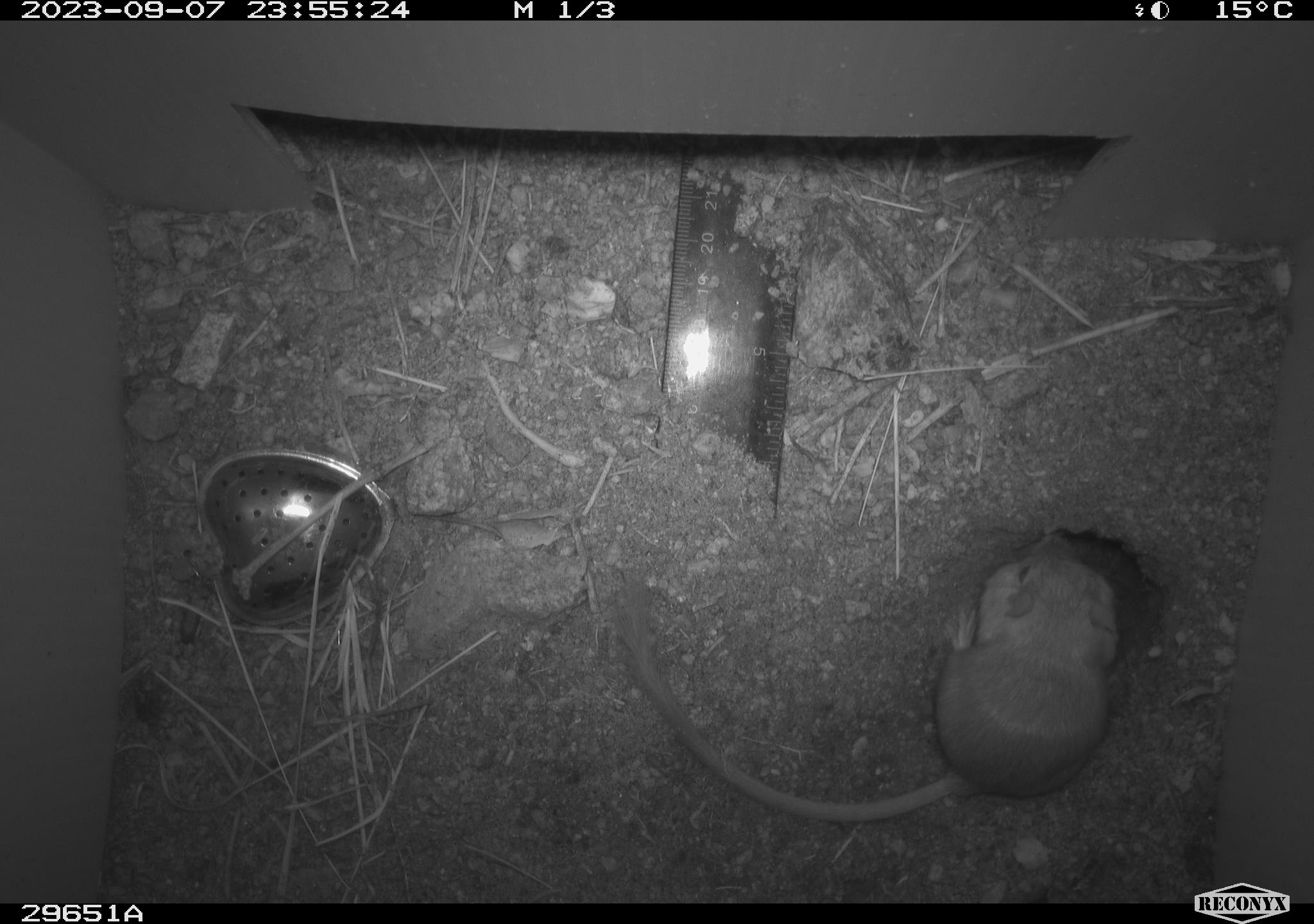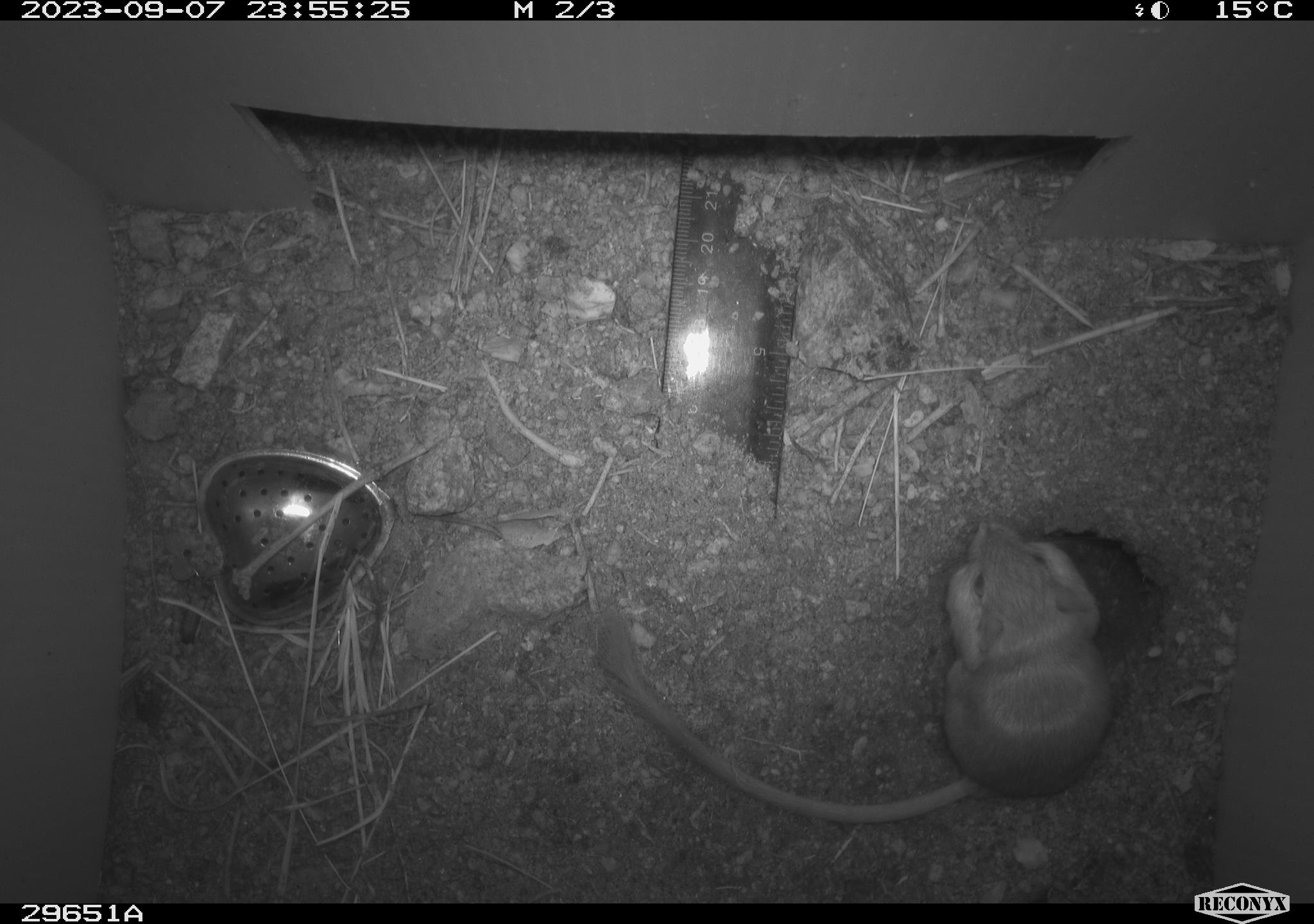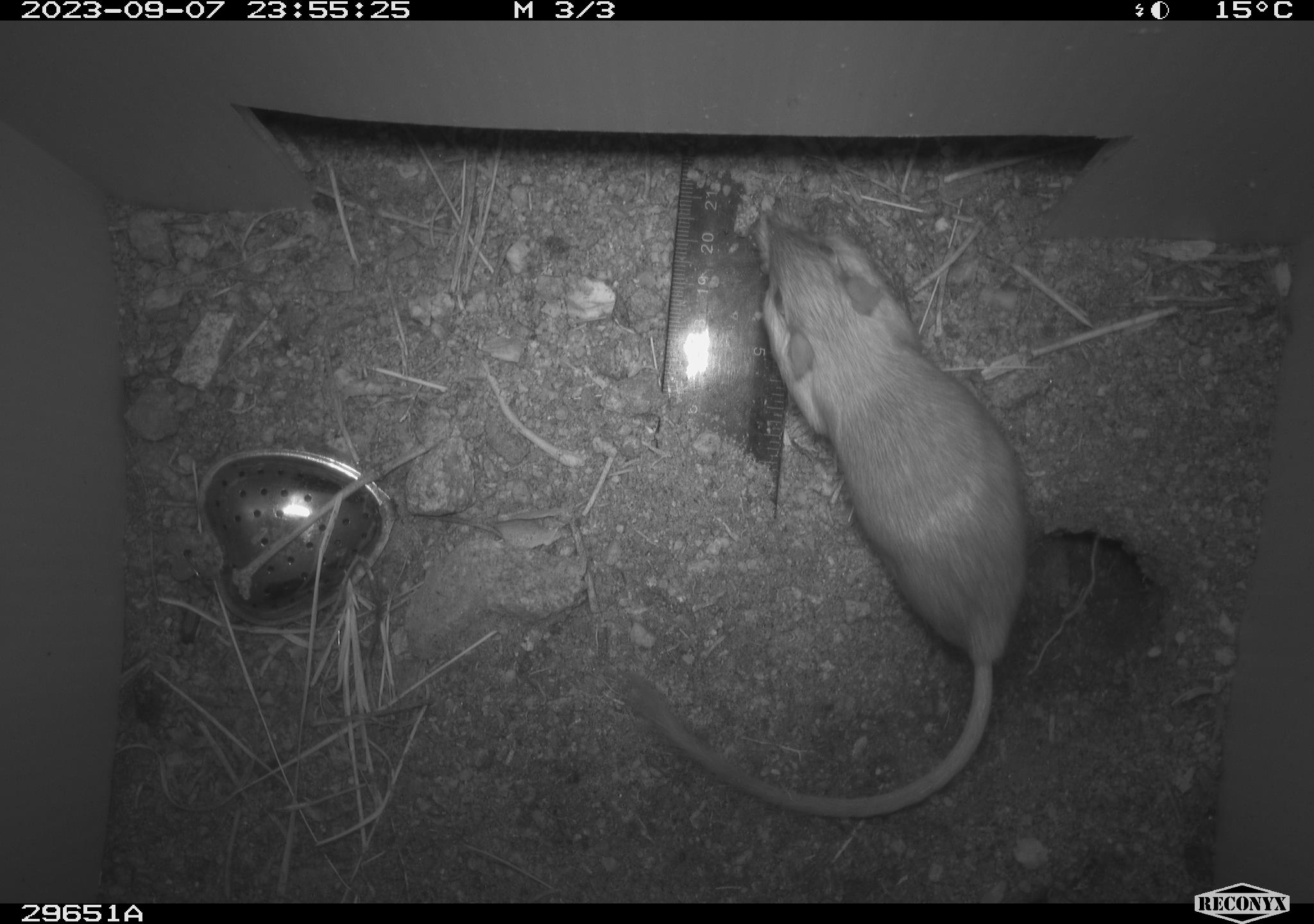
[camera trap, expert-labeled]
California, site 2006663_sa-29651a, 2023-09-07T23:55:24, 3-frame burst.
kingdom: Animalia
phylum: Chordata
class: Mammalia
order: Rodentia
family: Heteromyidae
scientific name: Heteromyidae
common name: kangaroo rats and pocket mice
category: heteromyidae family